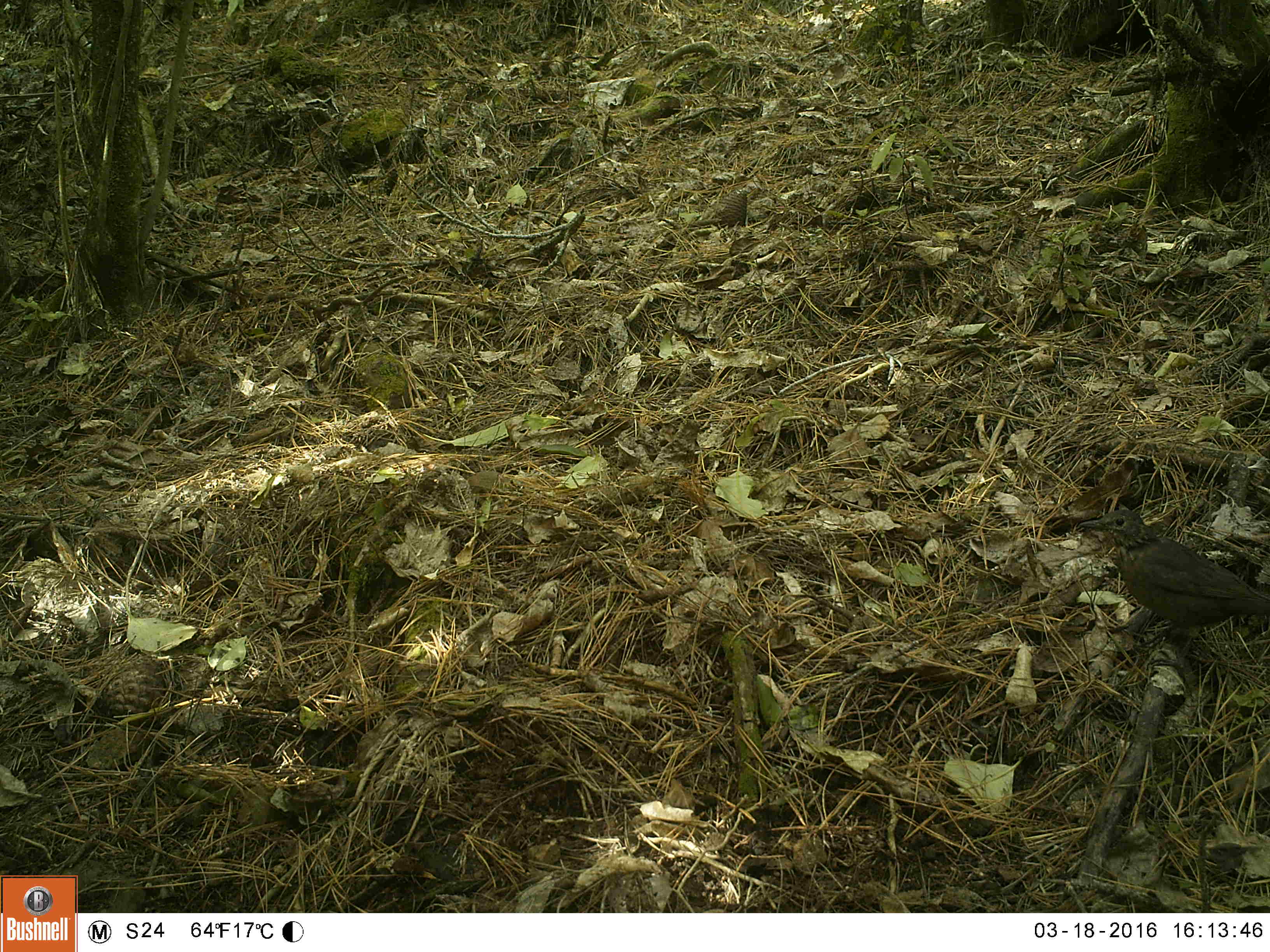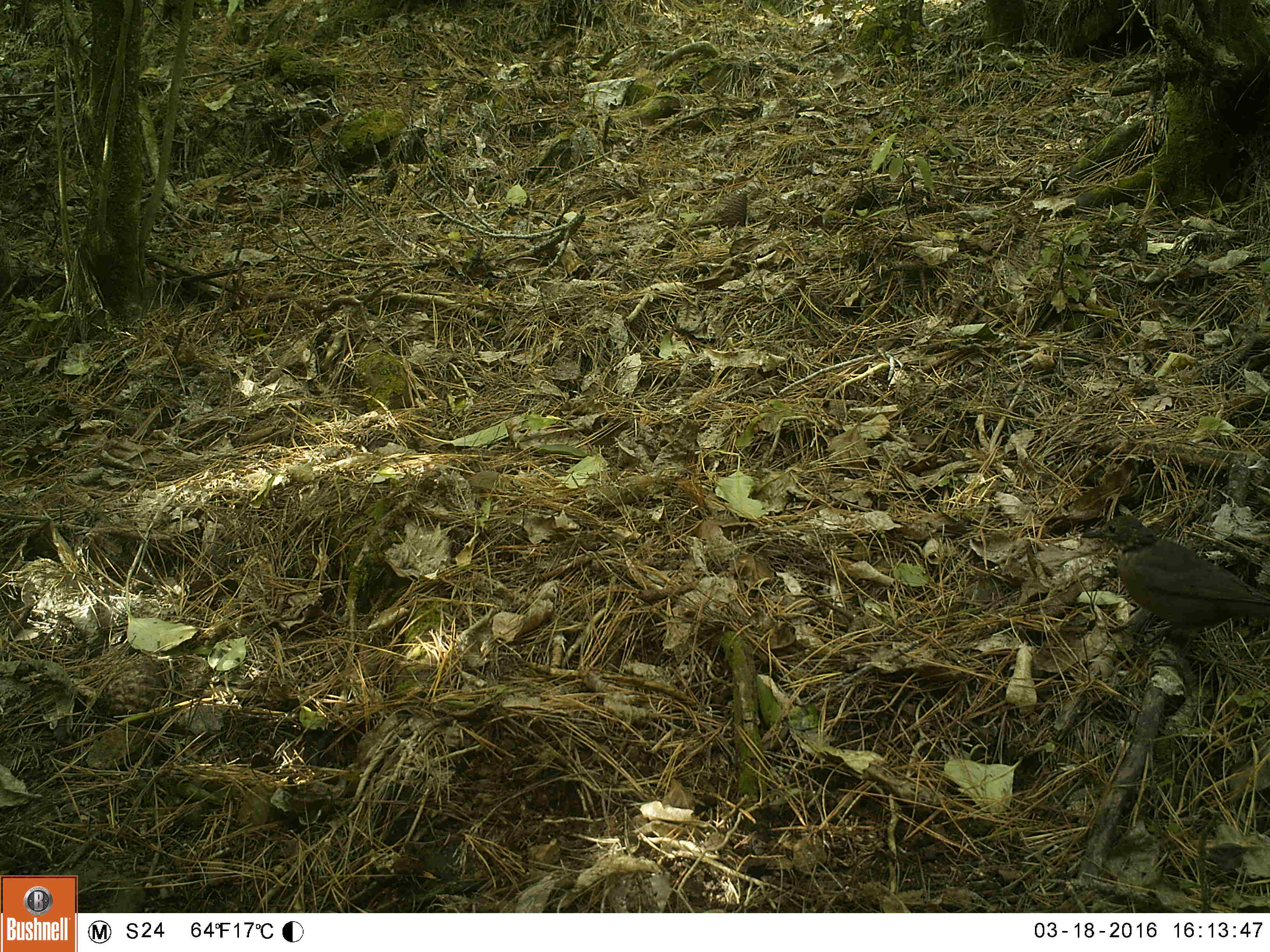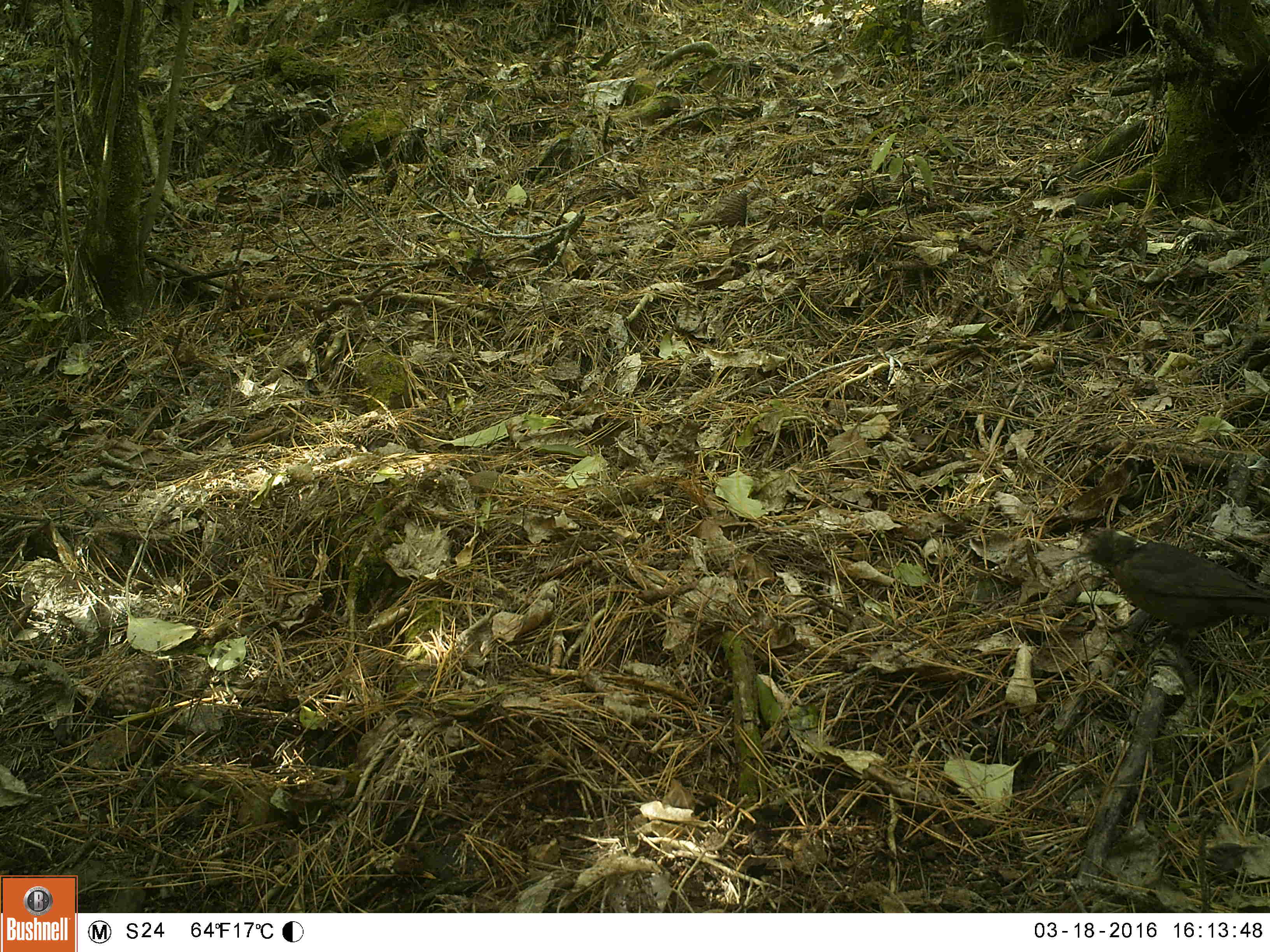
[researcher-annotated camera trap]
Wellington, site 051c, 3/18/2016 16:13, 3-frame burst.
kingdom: Animalia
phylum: Chordata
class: Aves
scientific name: Aves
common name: bird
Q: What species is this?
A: Bird (Aves).